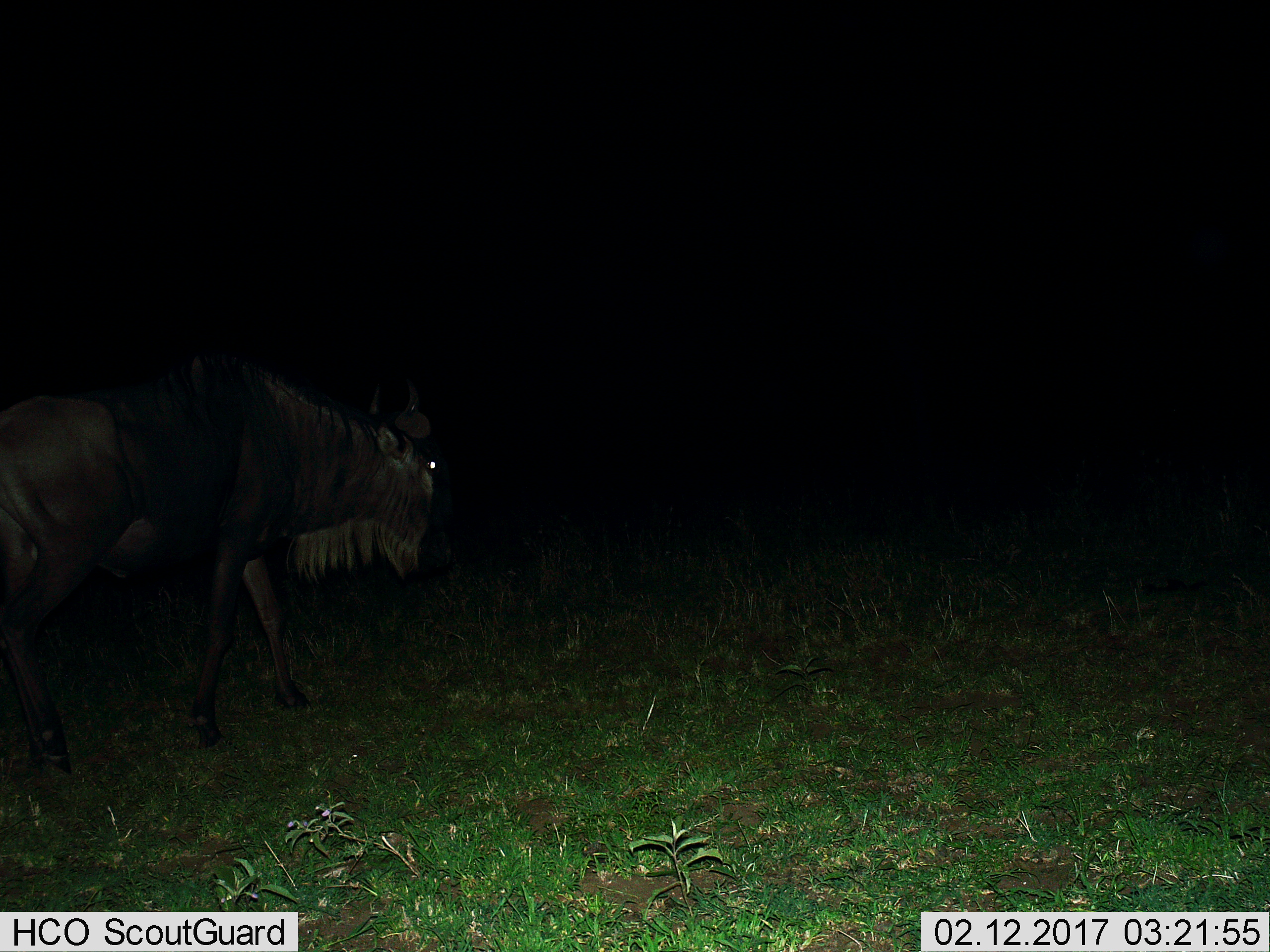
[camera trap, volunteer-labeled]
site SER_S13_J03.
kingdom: Animalia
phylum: Chordata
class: Mammalia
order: Artiodactyla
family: Bovidae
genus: Connochaetes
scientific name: Connochaetes taurinus taurinus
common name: blue wildebeest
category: wildebeestblue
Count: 1.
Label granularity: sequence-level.